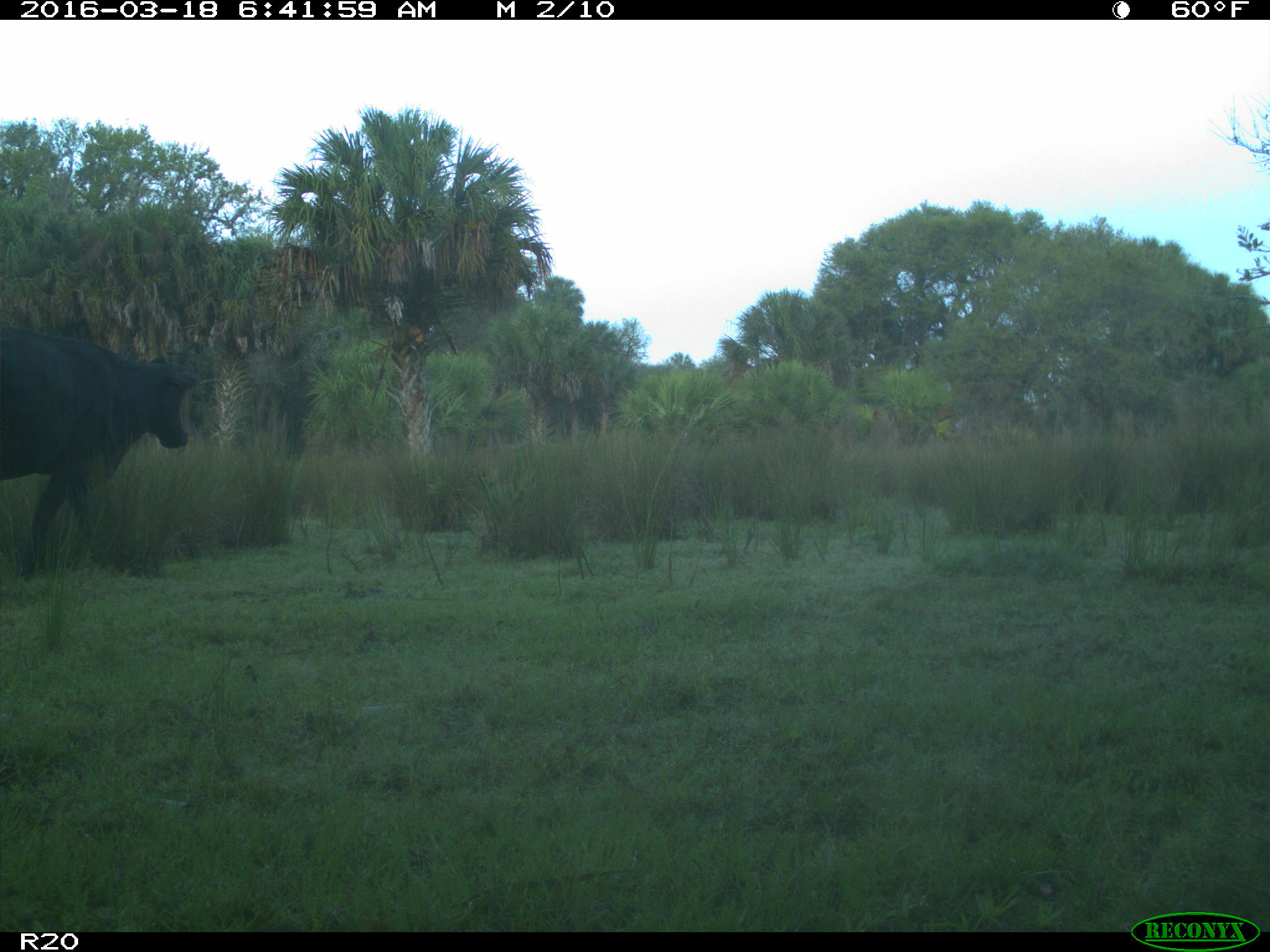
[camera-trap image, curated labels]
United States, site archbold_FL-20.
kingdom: Animalia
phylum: Chordata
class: Mammalia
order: Artiodactyla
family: Bovidae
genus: Bos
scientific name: Bos taurus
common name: domestic cow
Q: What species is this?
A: Bos taurus (domestic cow).